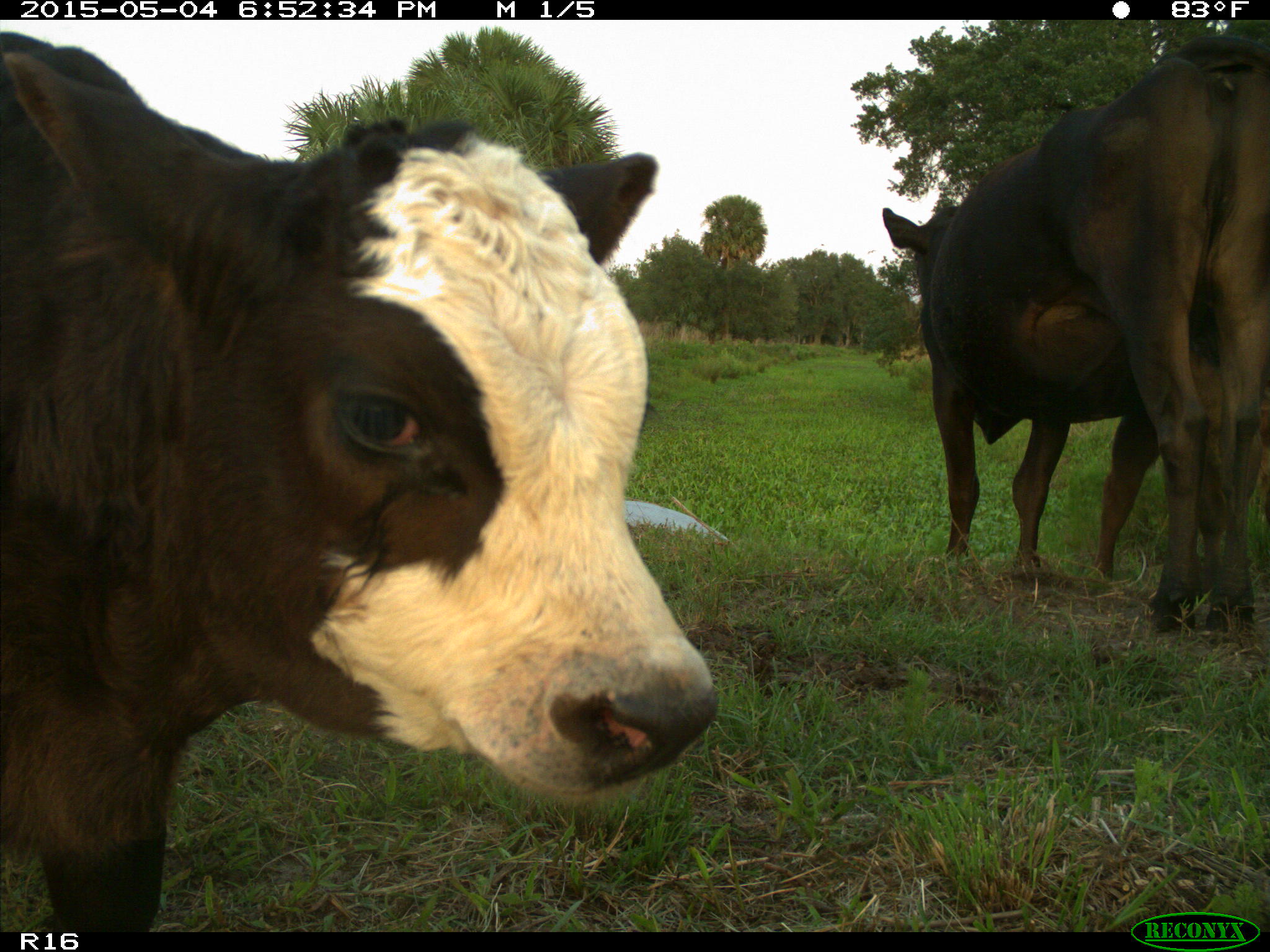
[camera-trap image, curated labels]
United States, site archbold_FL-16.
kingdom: Animalia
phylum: Chordata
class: Mammalia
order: Artiodactyla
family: Bovidae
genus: Bos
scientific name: Bos taurus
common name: domestic cow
Bos taurus (domestic cow).